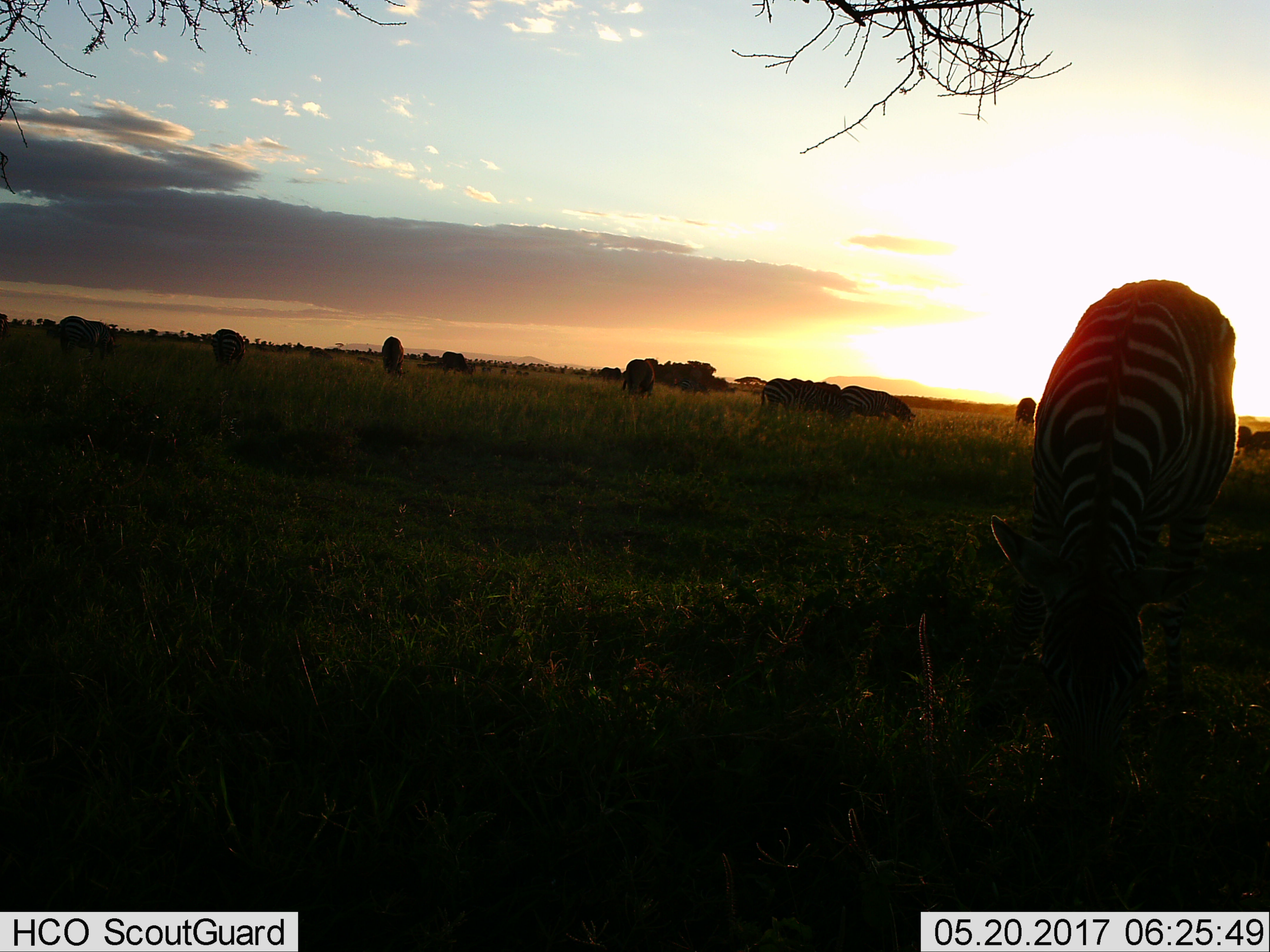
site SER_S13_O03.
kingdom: Animalia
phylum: Chordata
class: Mammalia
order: Perissodactyla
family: Equidae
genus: Equus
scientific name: Equus quagga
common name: plains zebra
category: zebraplains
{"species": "zebraplains (plains zebra) (Equus quagga)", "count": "8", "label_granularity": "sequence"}